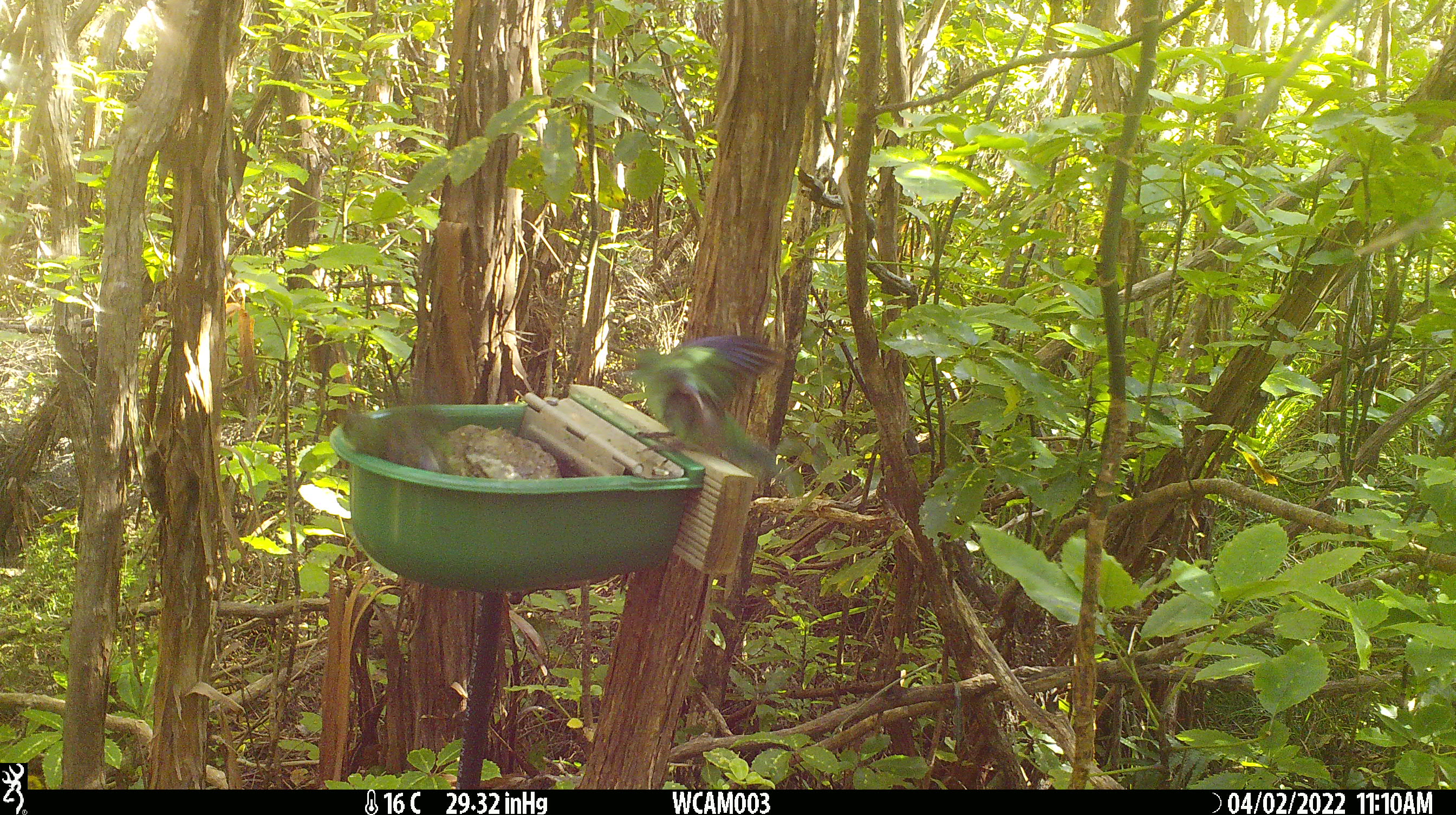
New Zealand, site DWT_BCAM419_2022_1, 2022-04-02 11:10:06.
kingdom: Animalia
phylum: Chordata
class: Aves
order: Psittaciformes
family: Psittaculidae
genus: Cyanoramphus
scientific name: Cyanoramphus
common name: parakeet